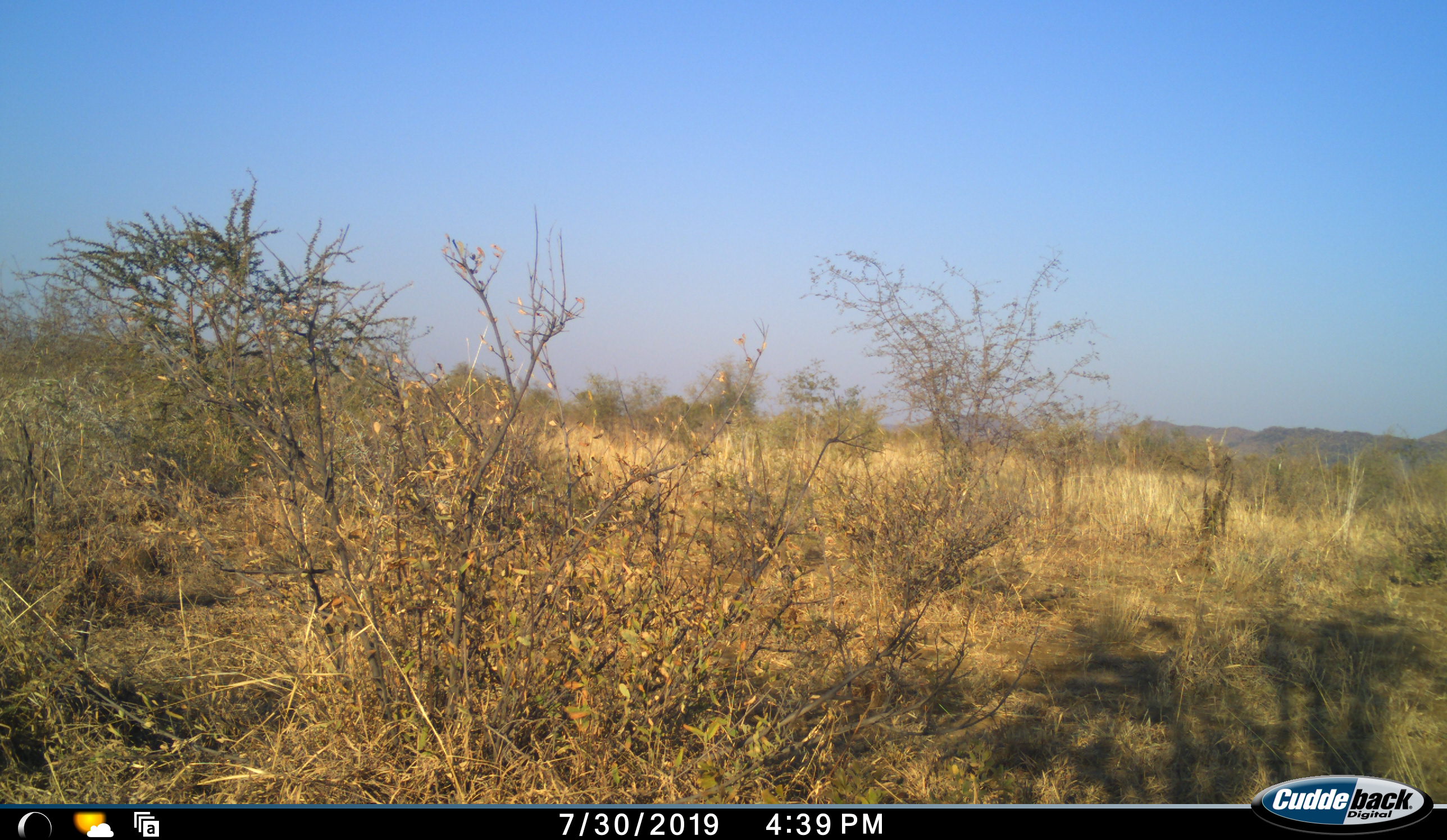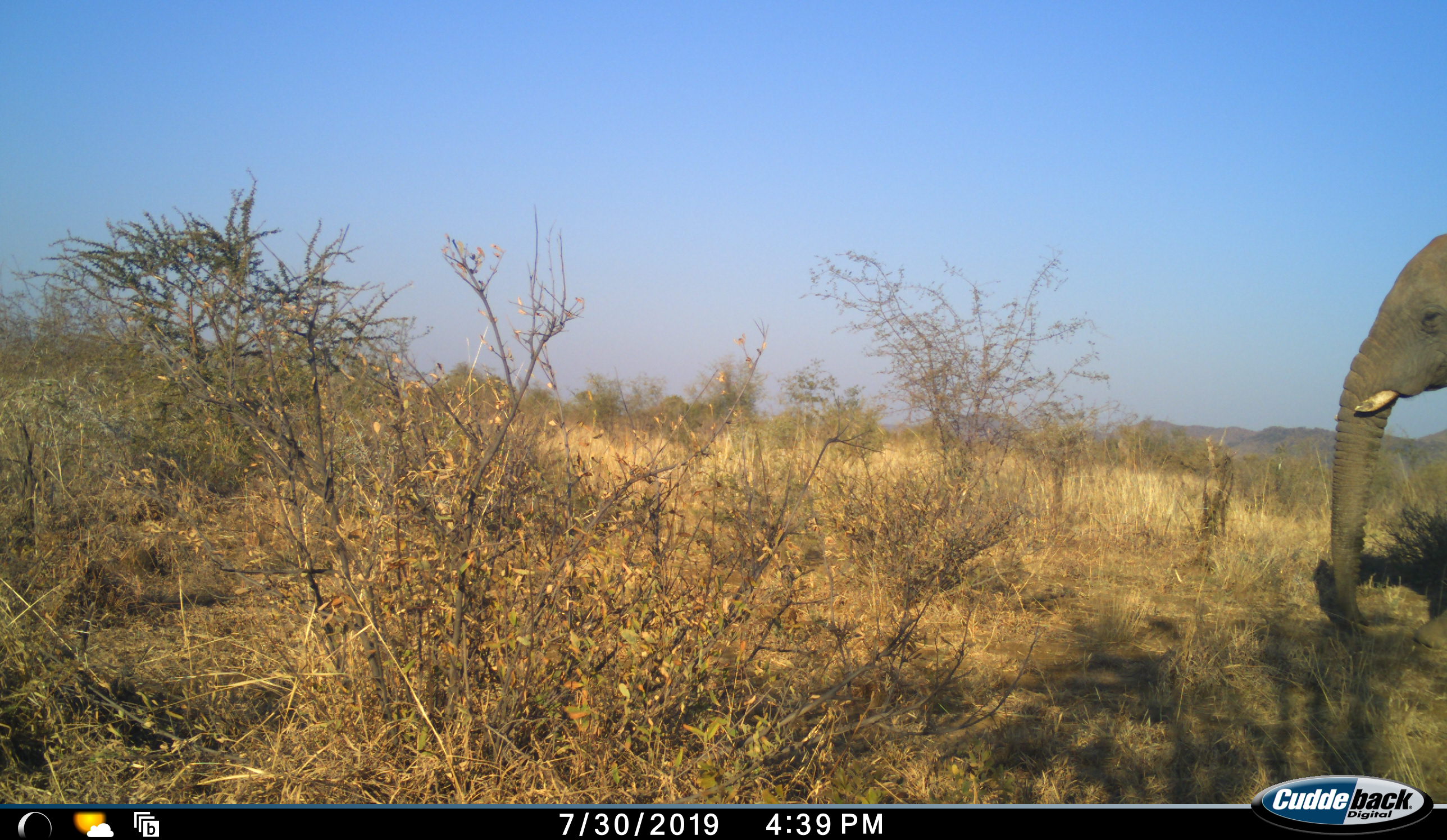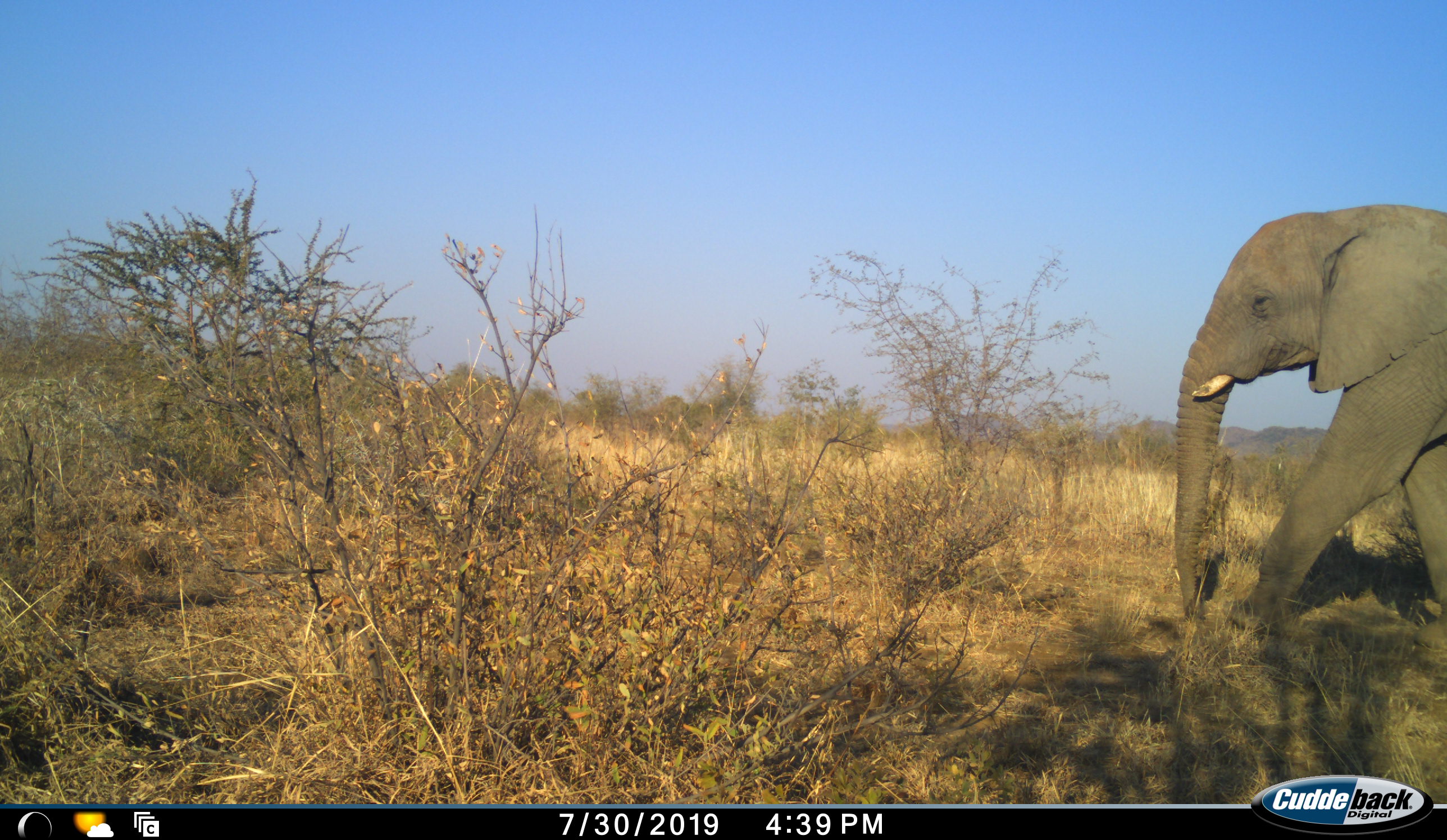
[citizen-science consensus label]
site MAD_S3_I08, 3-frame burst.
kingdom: Animalia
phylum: Chordata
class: Mammalia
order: Proboscidea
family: Elephantidae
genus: Loxodonta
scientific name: Loxodonta africana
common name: african bush elephant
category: elephant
Elephant (african bush elephant) (Loxodonta africana), count 1. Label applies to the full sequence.